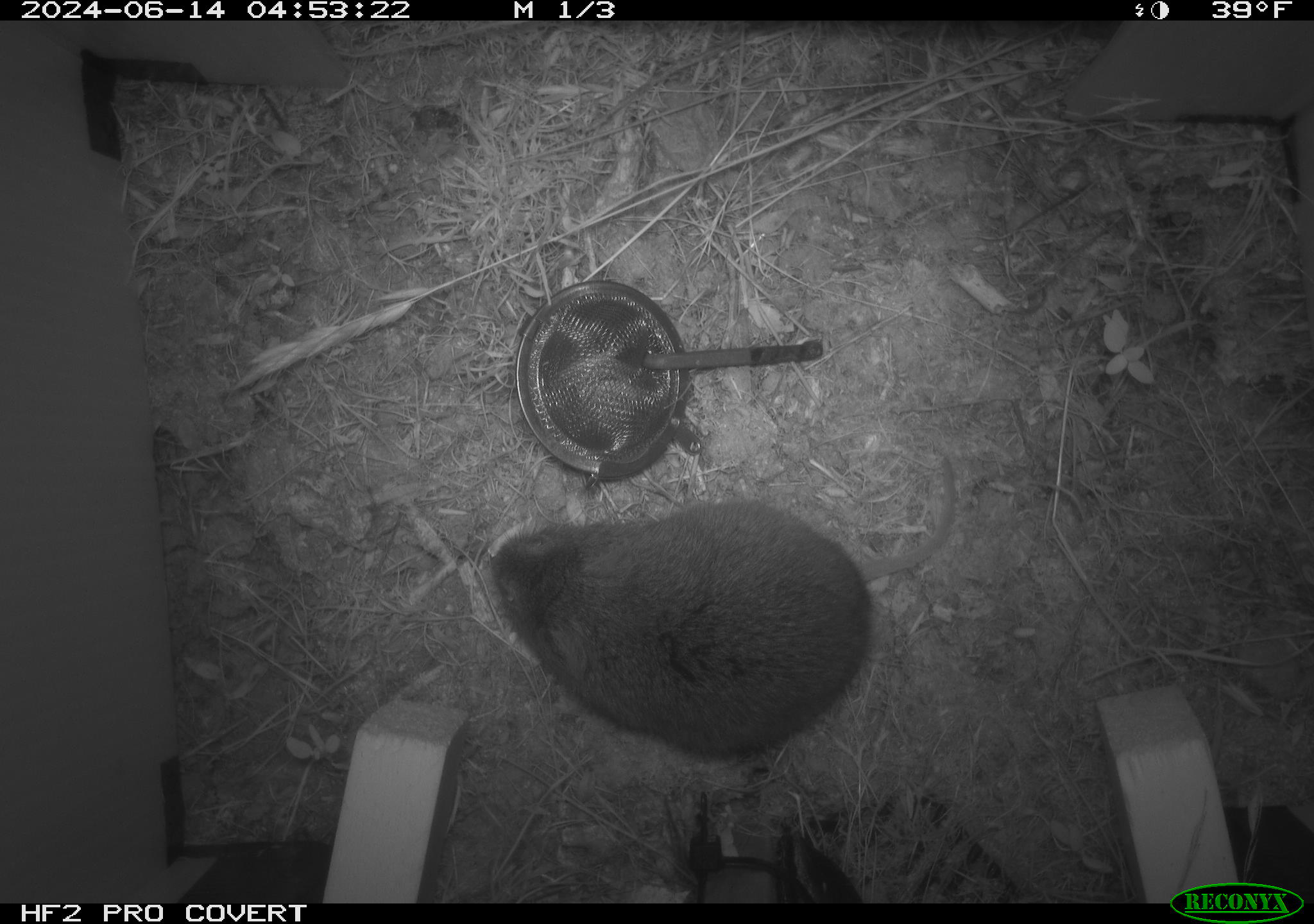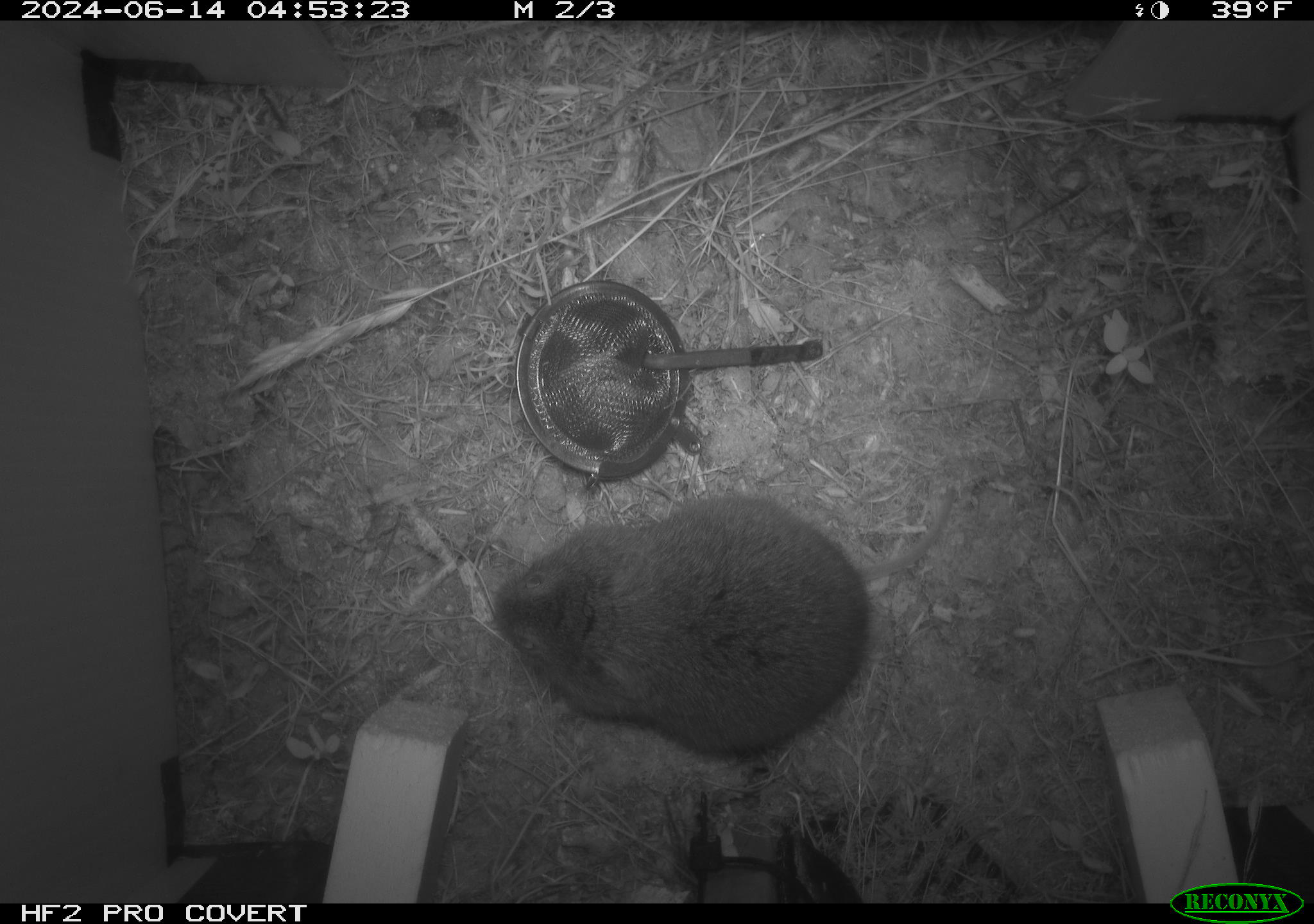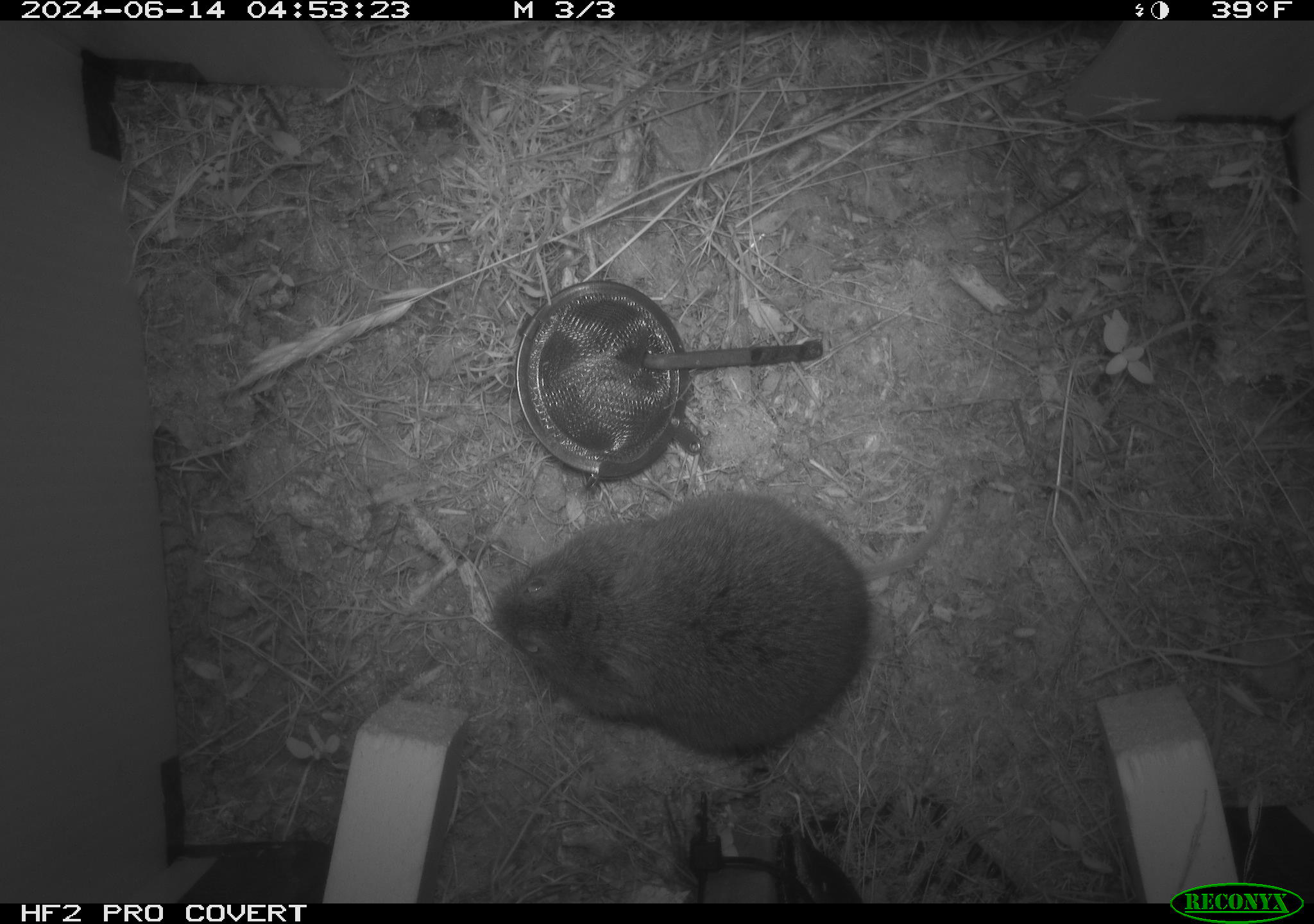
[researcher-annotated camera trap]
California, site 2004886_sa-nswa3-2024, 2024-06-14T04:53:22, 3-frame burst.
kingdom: Animalia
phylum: Chordata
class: Mammalia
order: Rodentia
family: Cricetidae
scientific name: Arvicolinae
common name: voles, lemmings, and muskrats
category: arvicolinae subfamily